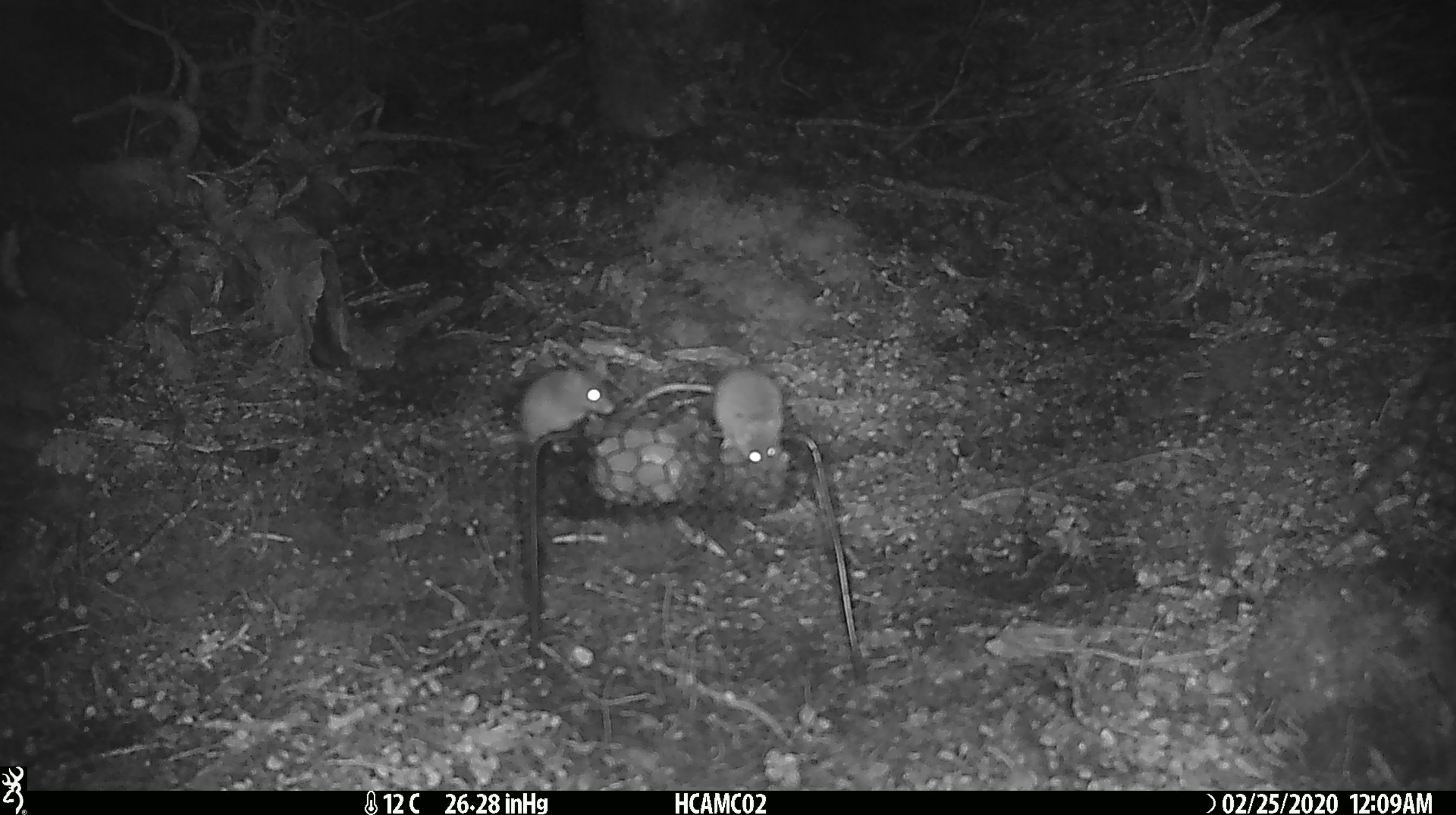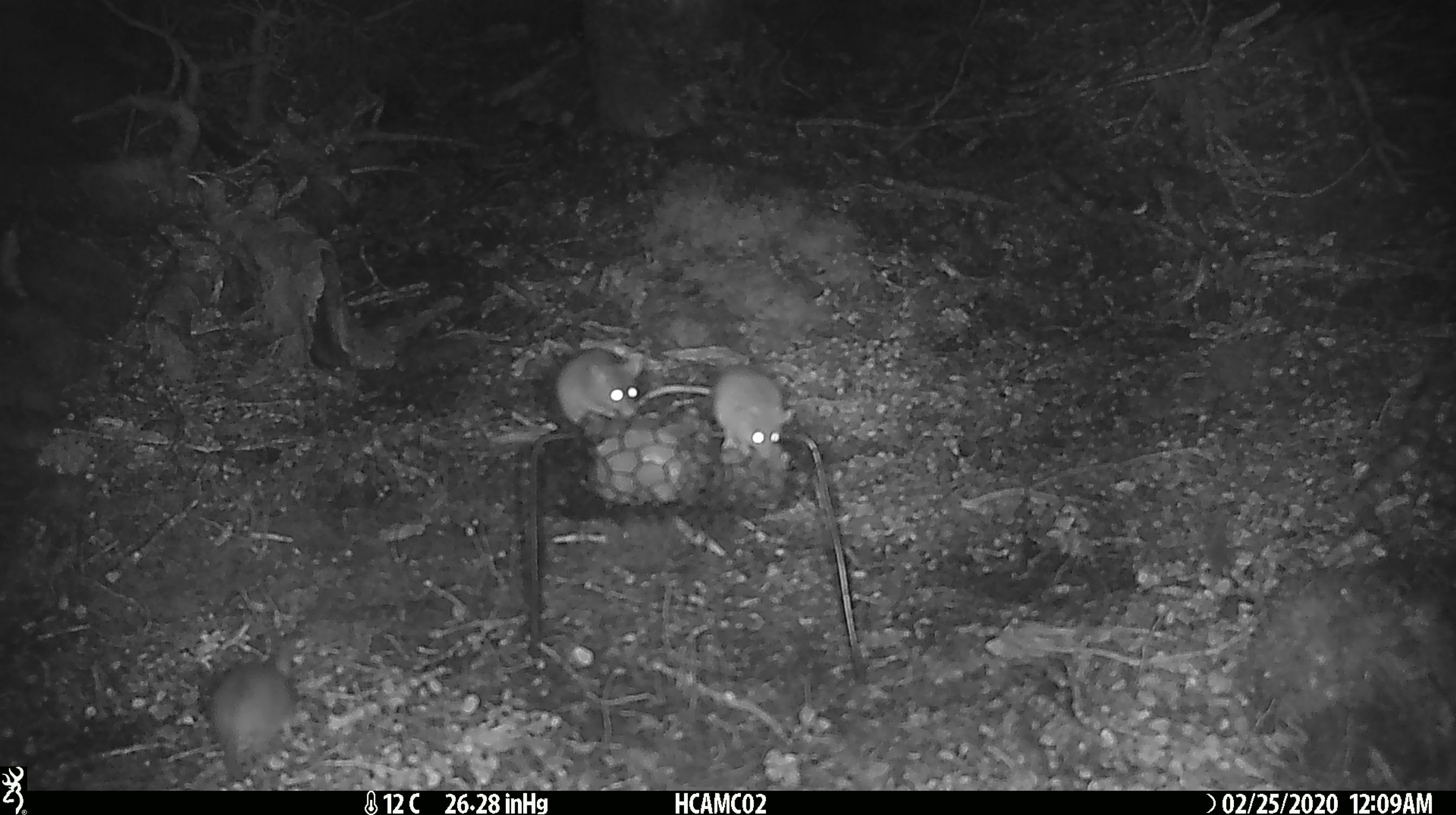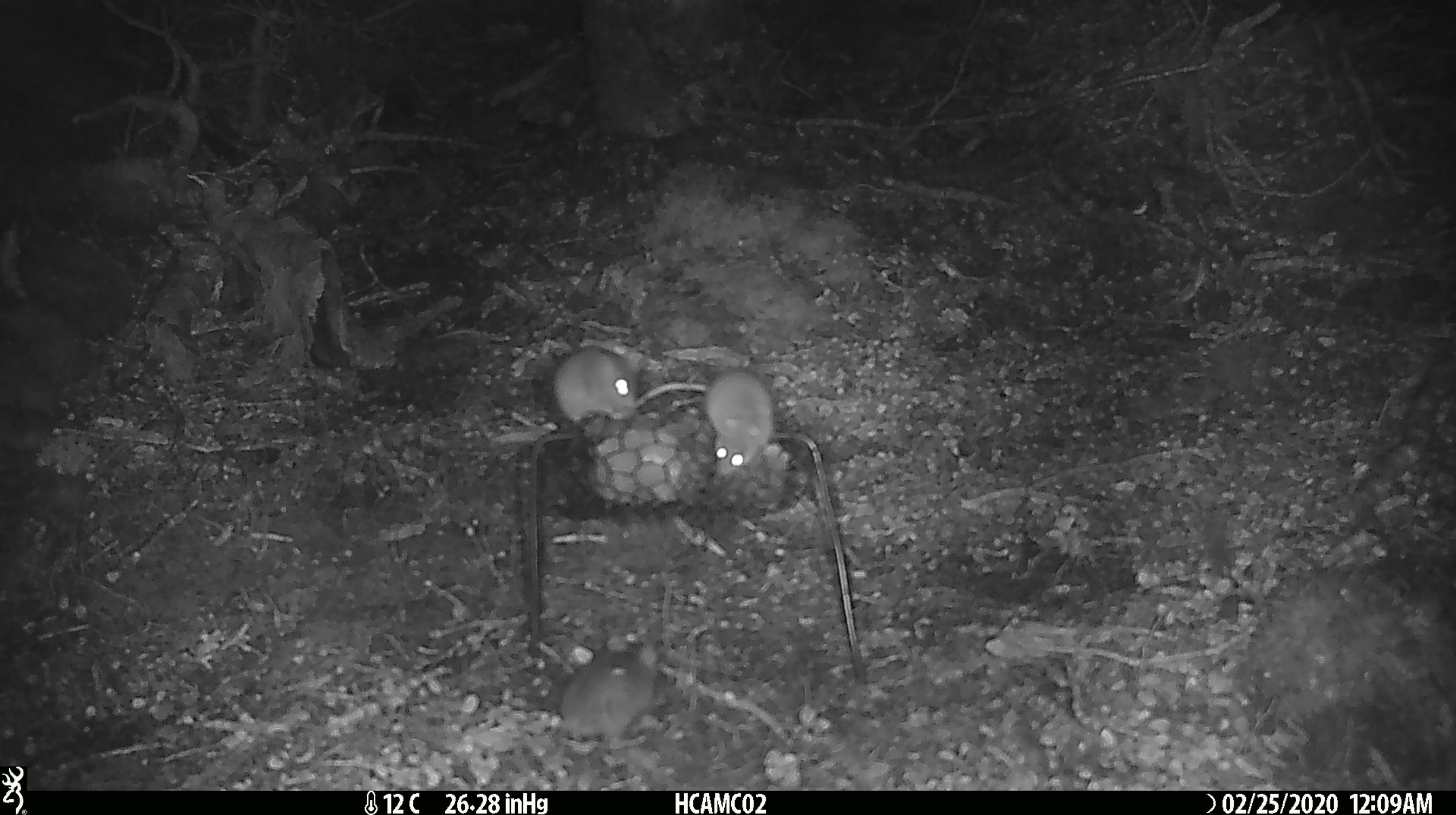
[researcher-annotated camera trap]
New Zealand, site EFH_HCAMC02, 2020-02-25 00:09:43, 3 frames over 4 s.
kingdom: Animalia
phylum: Chordata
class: Mammalia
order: Rodentia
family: Muridae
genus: Mus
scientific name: Mus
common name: mouse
Mouse (Mus).